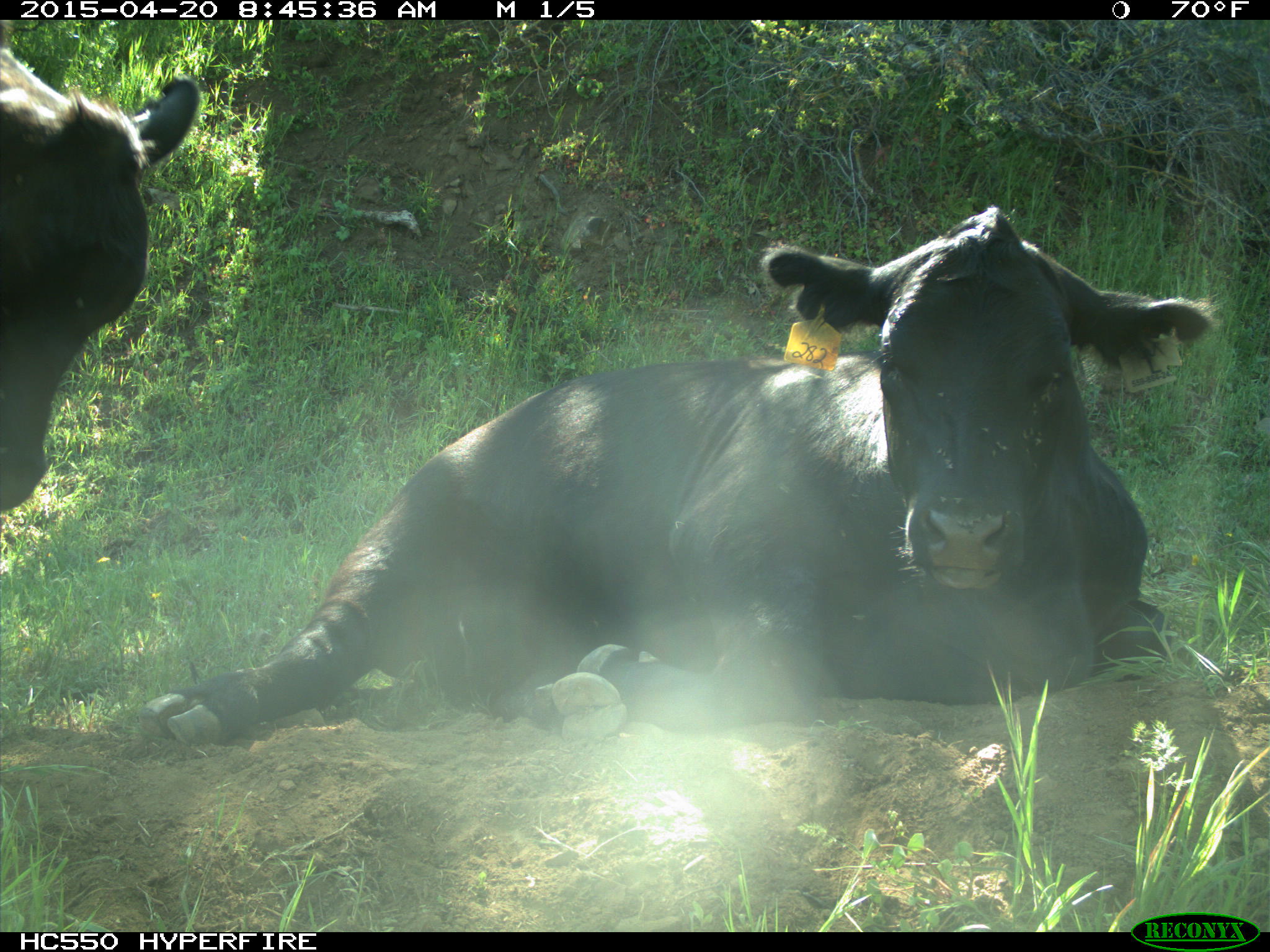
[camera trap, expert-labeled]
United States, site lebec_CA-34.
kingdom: Animalia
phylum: Chordata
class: Mammalia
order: Artiodactyla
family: Bovidae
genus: Bos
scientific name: Bos taurus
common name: domestic cow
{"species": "Bos taurus (domestic cow)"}